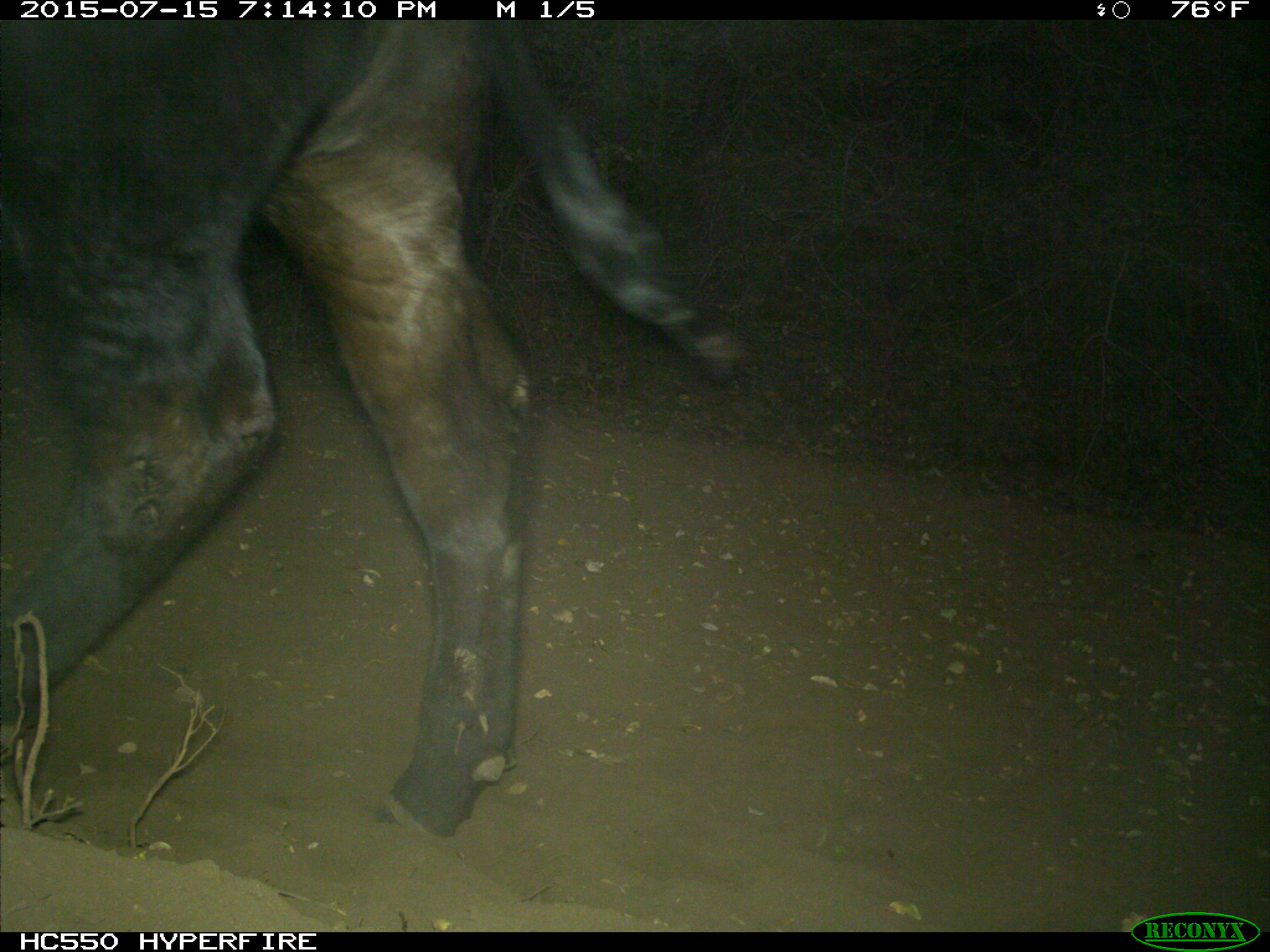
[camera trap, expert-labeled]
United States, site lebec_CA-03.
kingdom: Animalia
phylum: Chordata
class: Mammalia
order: Artiodactyla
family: Bovidae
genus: Bos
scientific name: Bos taurus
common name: domestic cow